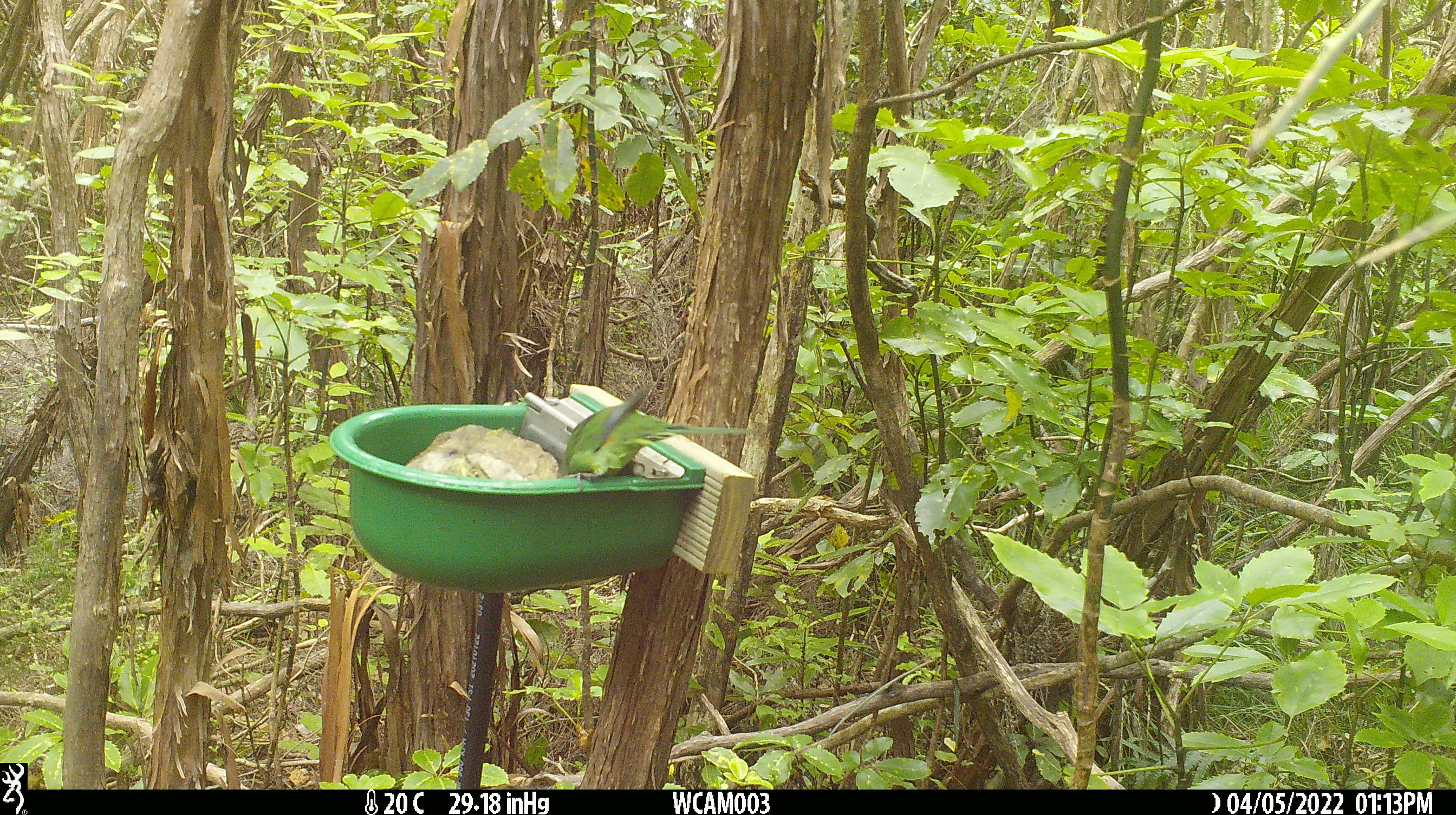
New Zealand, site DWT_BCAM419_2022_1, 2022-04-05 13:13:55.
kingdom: Animalia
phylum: Chordata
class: Aves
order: Psittaciformes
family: Psittaculidae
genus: Cyanoramphus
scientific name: Cyanoramphus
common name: parakeet